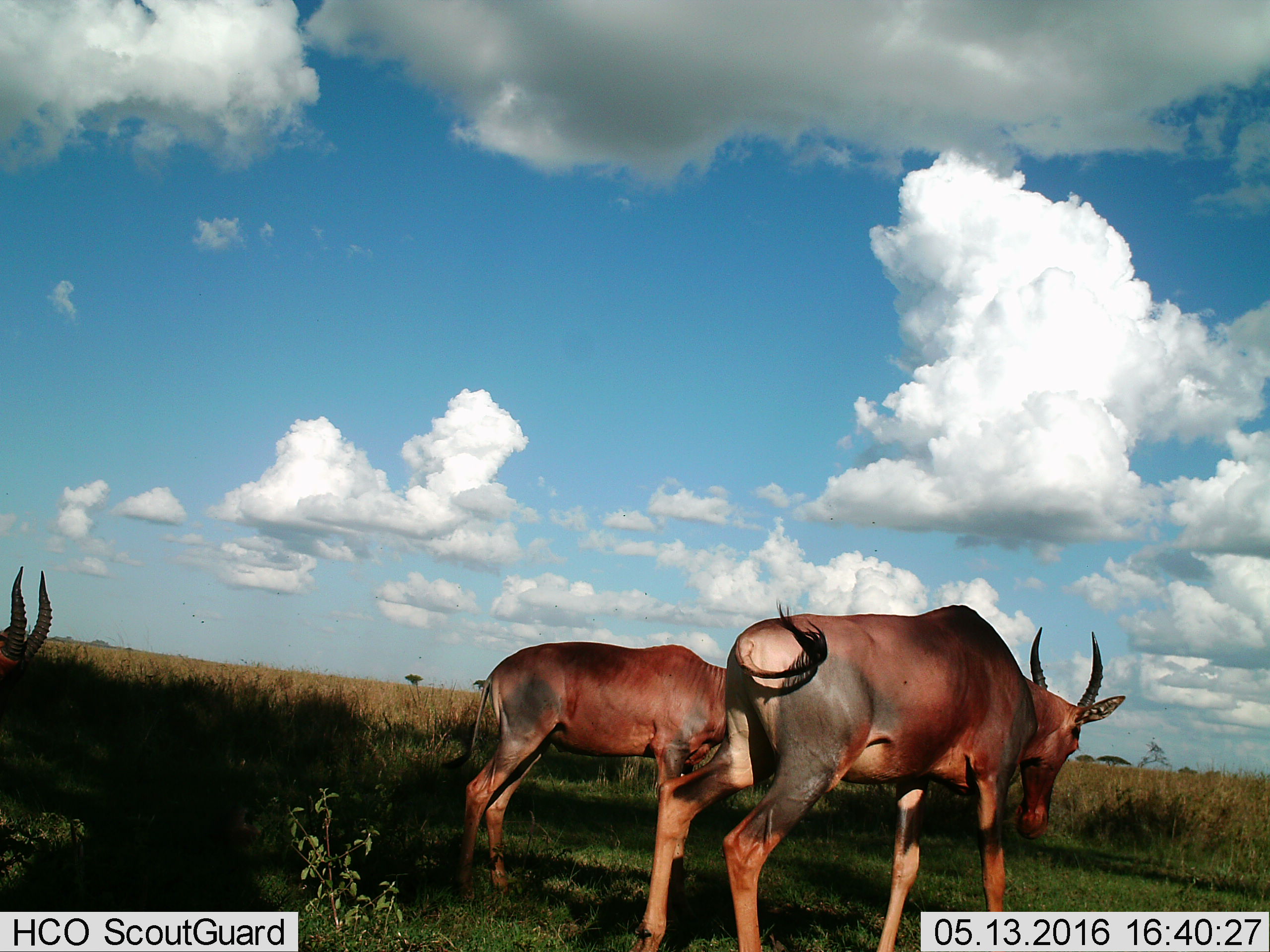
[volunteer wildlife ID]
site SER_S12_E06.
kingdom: Animalia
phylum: Chordata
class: Mammalia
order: Artiodactyla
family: Bovidae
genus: Damaliscus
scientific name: Damaliscus lunatus jimela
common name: topi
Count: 3.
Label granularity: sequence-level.